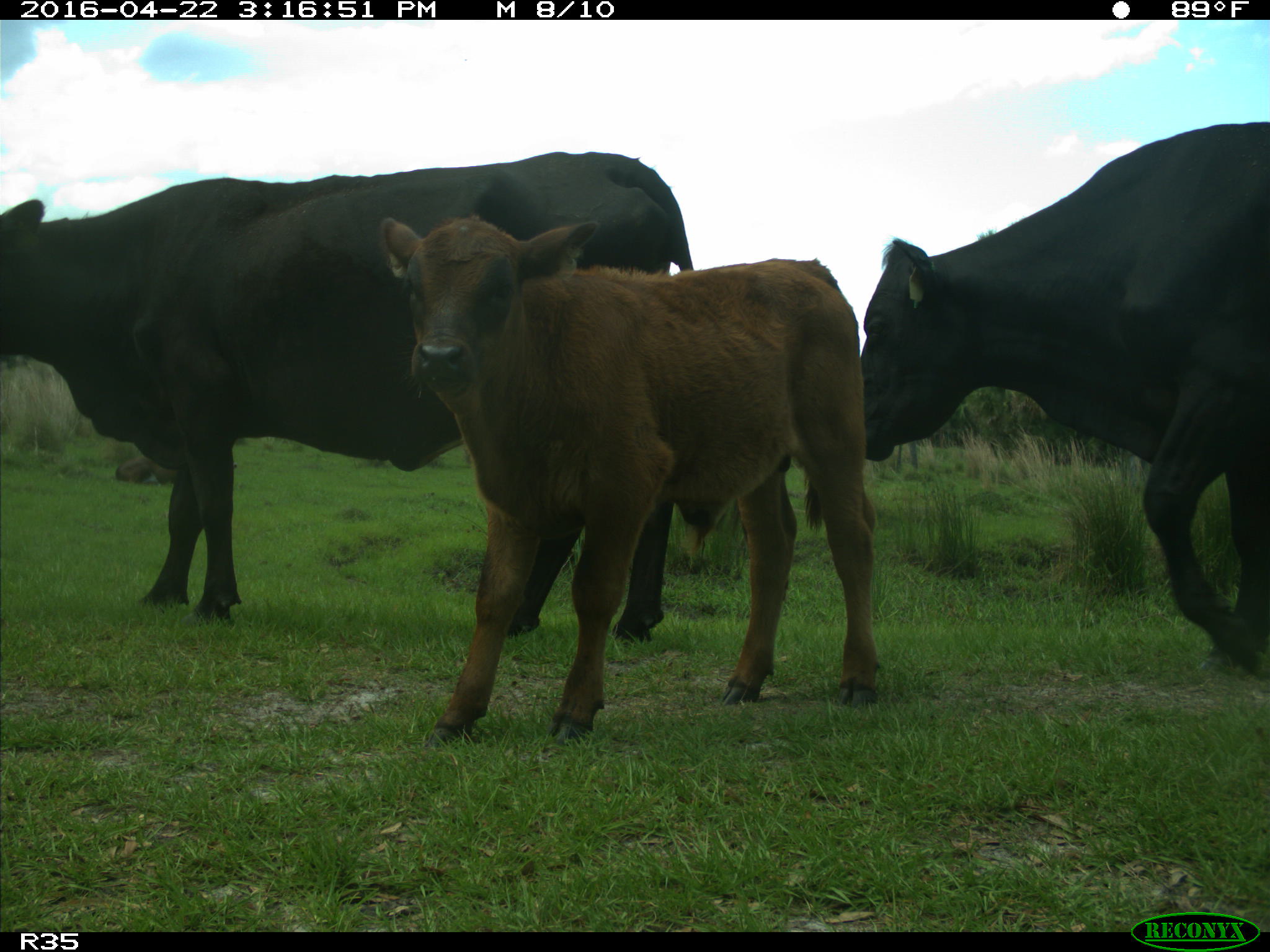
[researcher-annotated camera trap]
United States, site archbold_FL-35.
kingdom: Animalia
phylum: Chordata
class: Mammalia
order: Artiodactyla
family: Bovidae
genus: Bos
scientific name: Bos taurus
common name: domestic cow